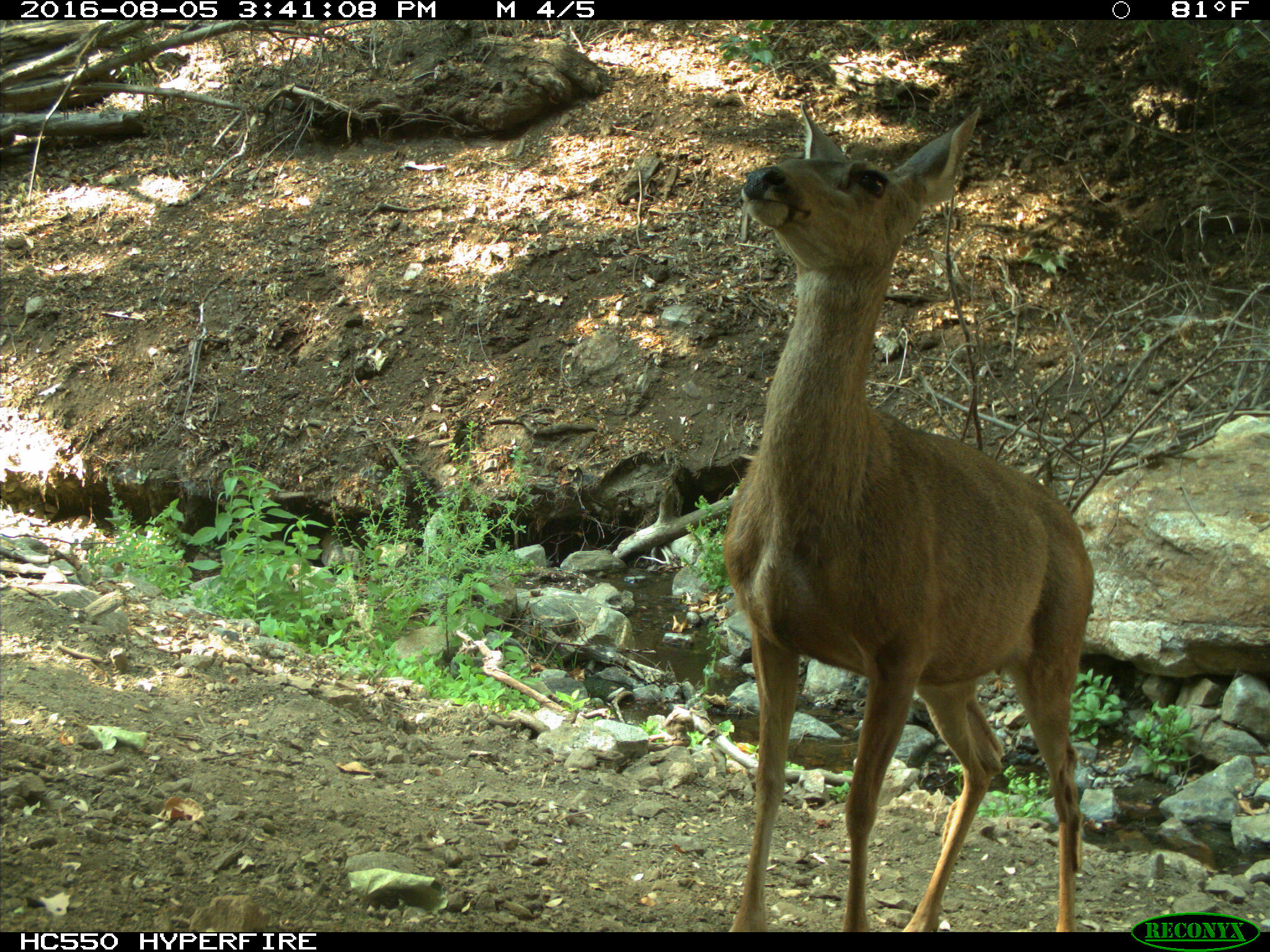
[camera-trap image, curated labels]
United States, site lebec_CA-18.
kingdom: Animalia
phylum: Chordata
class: Mammalia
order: Artiodactyla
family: Cervidae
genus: Odocoileus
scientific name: Odocoileus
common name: deer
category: unidentified deer